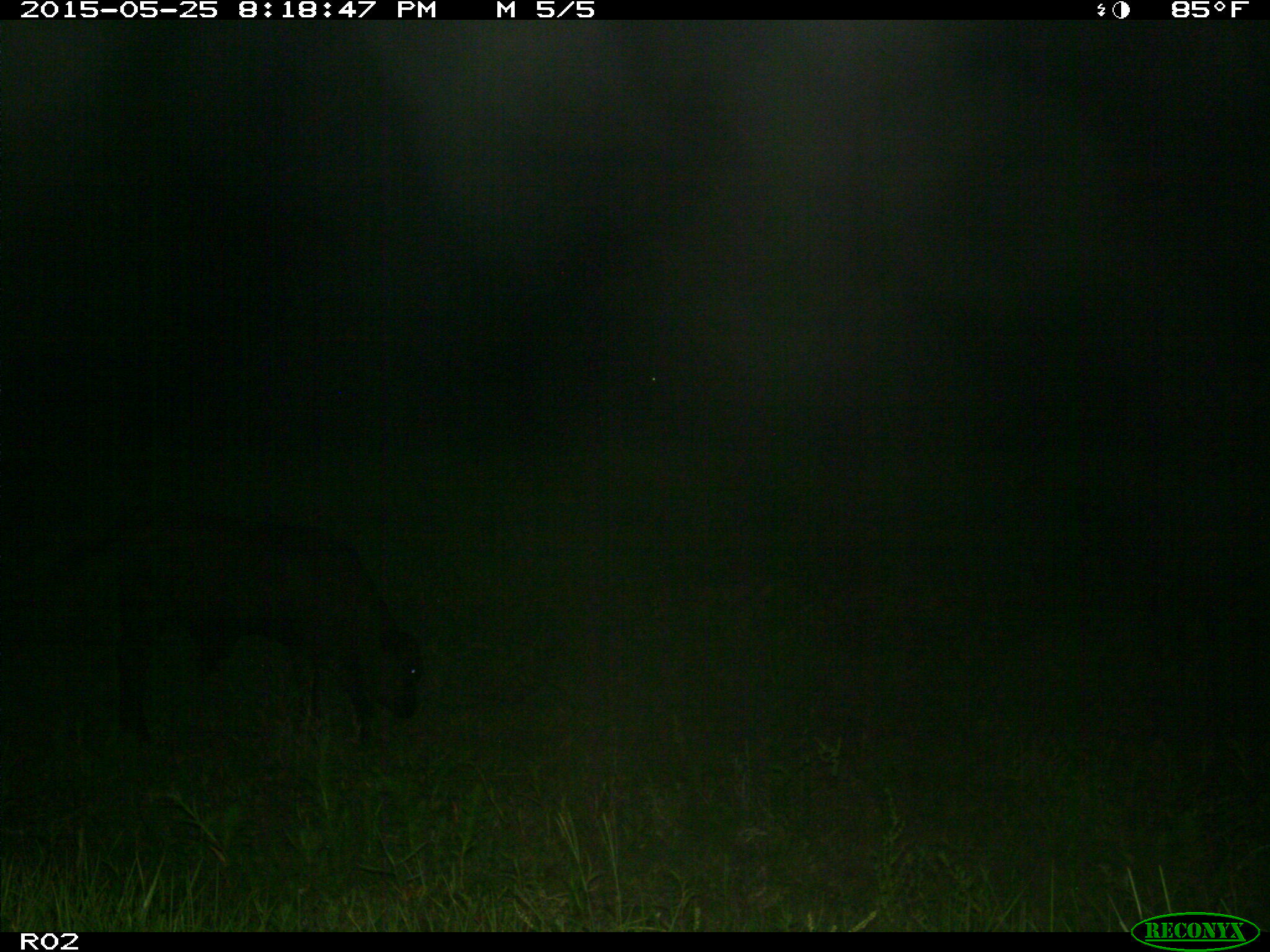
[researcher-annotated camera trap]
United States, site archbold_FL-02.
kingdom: Animalia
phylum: Chordata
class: Mammalia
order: Artiodactyla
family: Bovidae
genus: Bos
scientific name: Bos taurus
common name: domestic cow